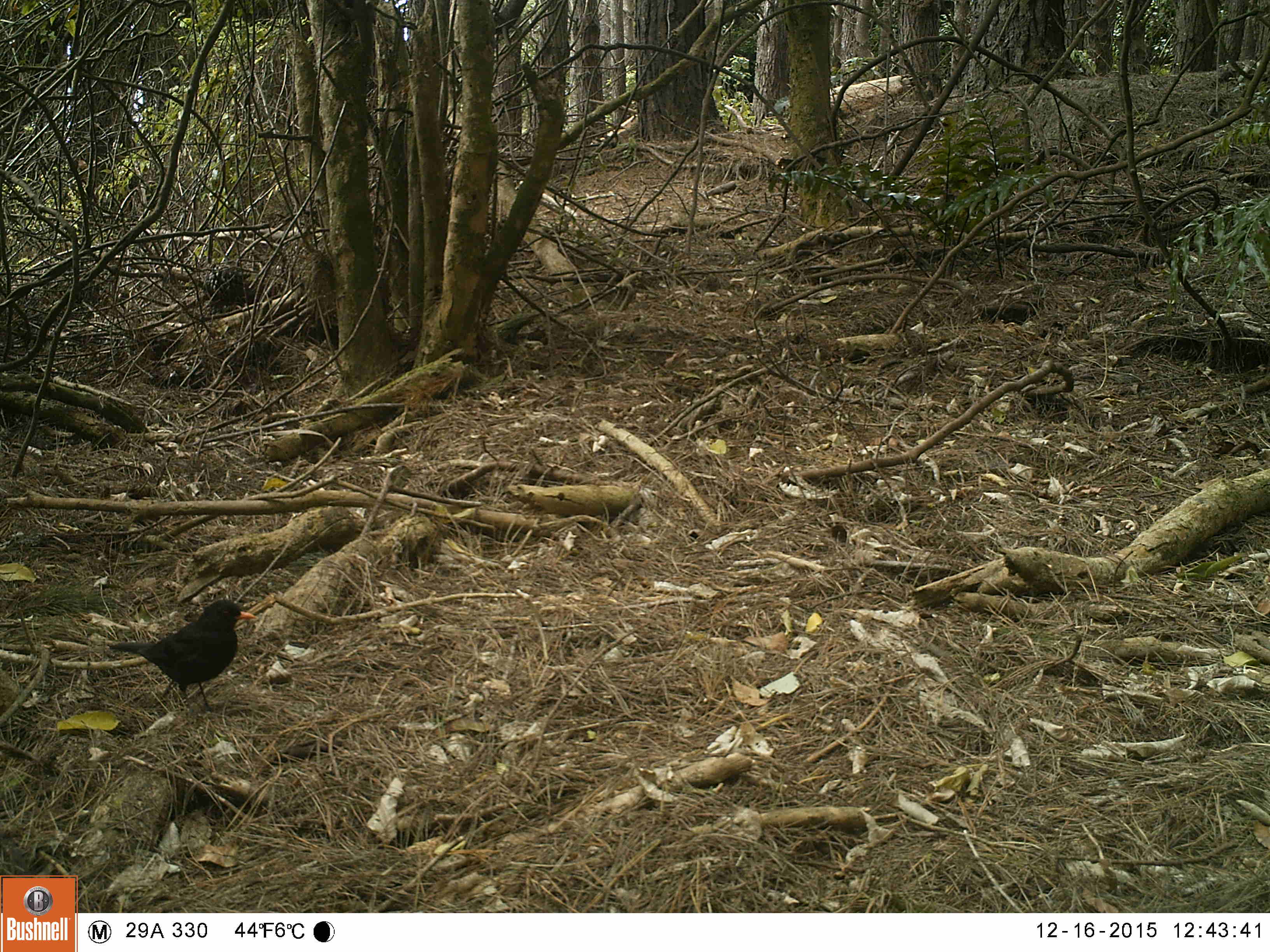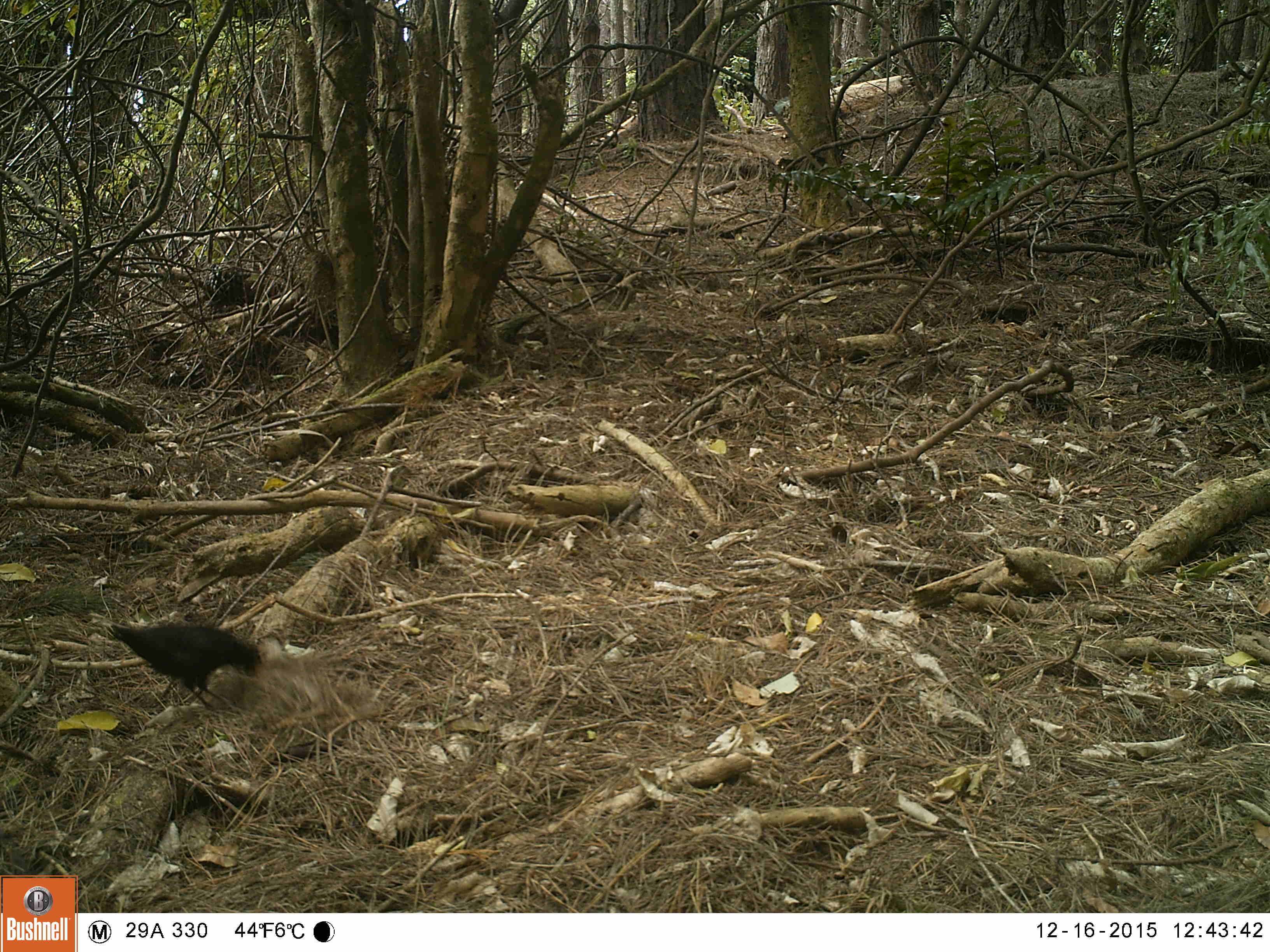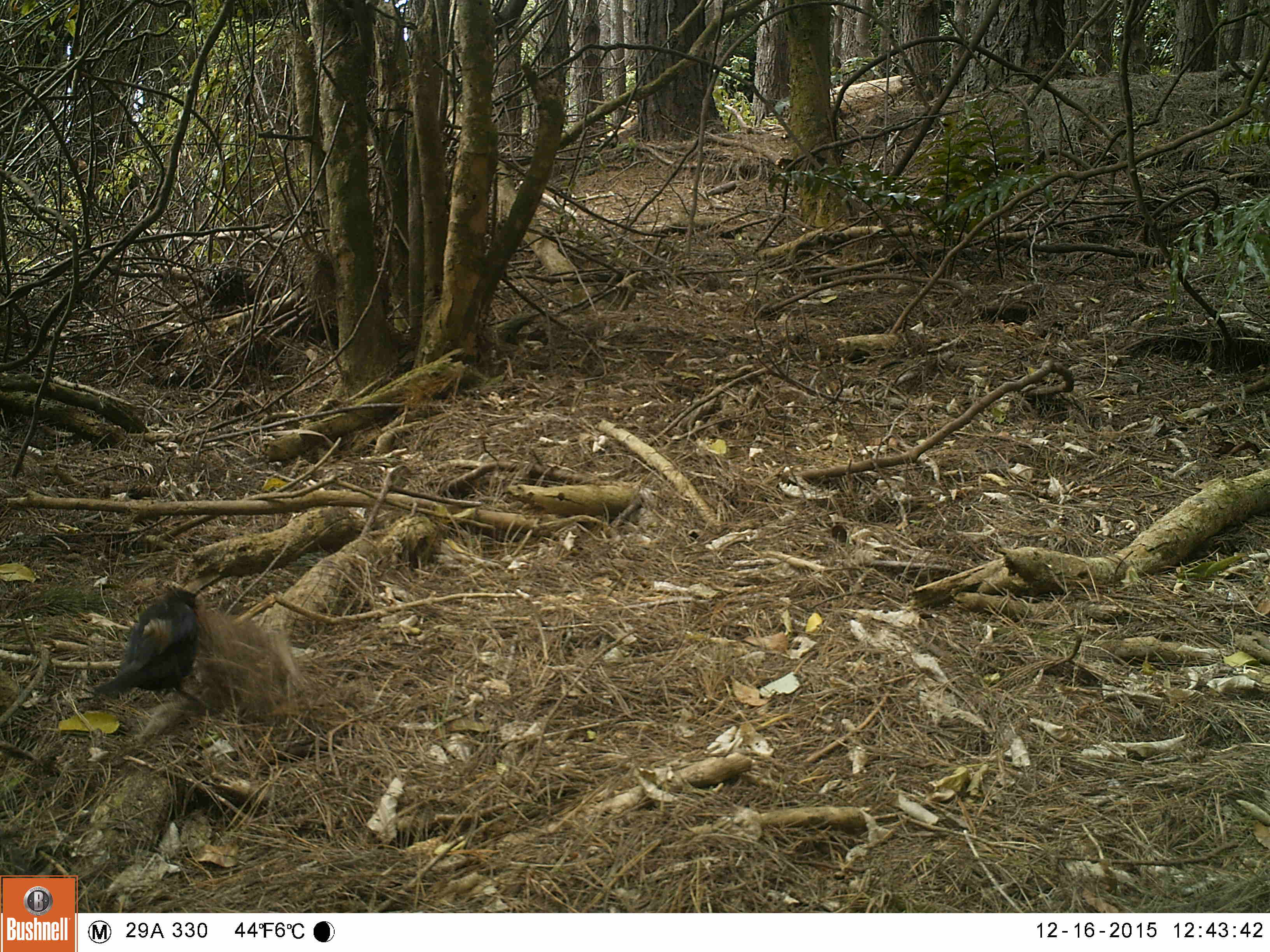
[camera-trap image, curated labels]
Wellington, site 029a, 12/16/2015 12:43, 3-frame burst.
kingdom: Animalia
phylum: Chordata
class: Aves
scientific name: Aves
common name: bird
Bird (Aves).